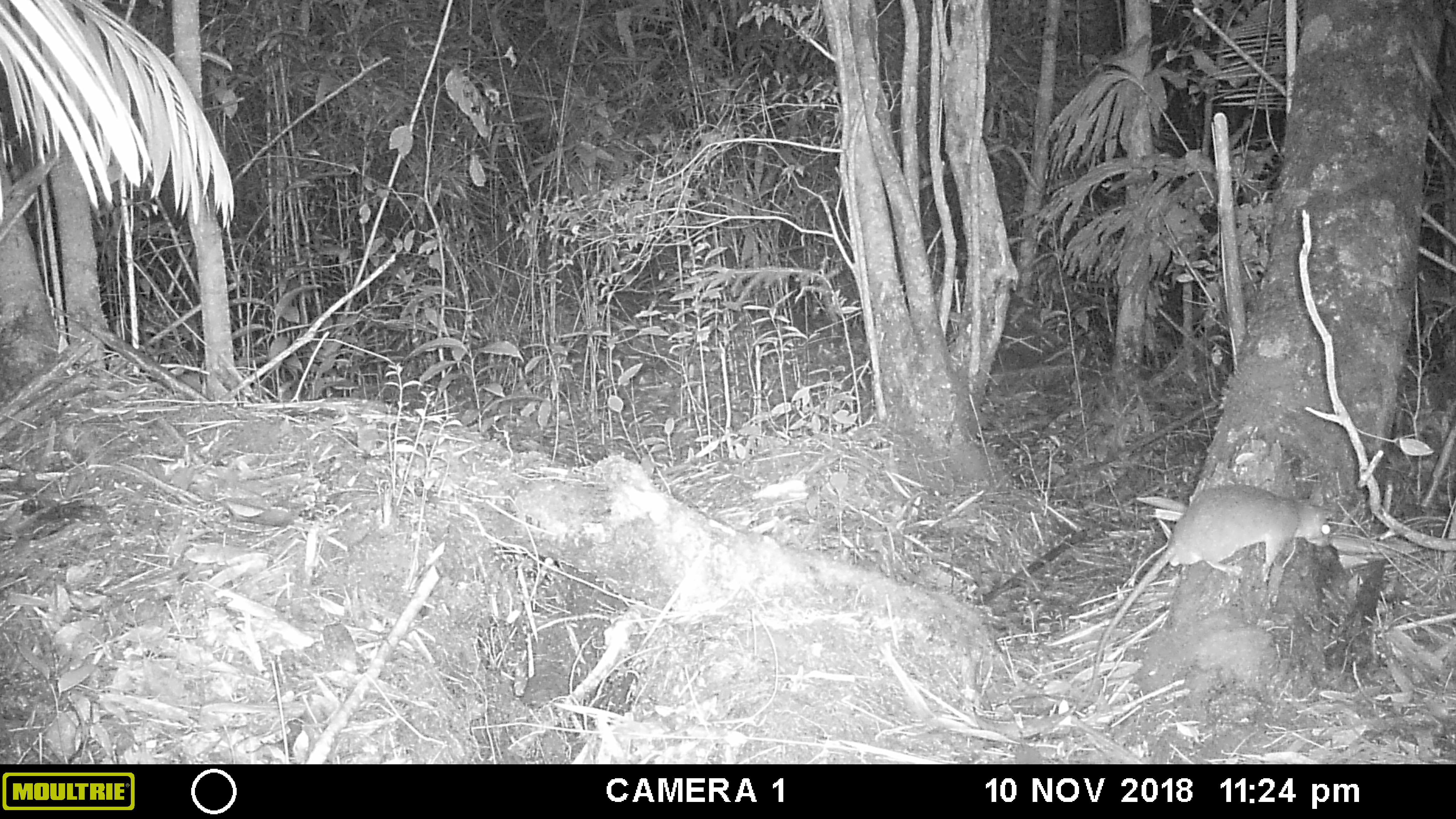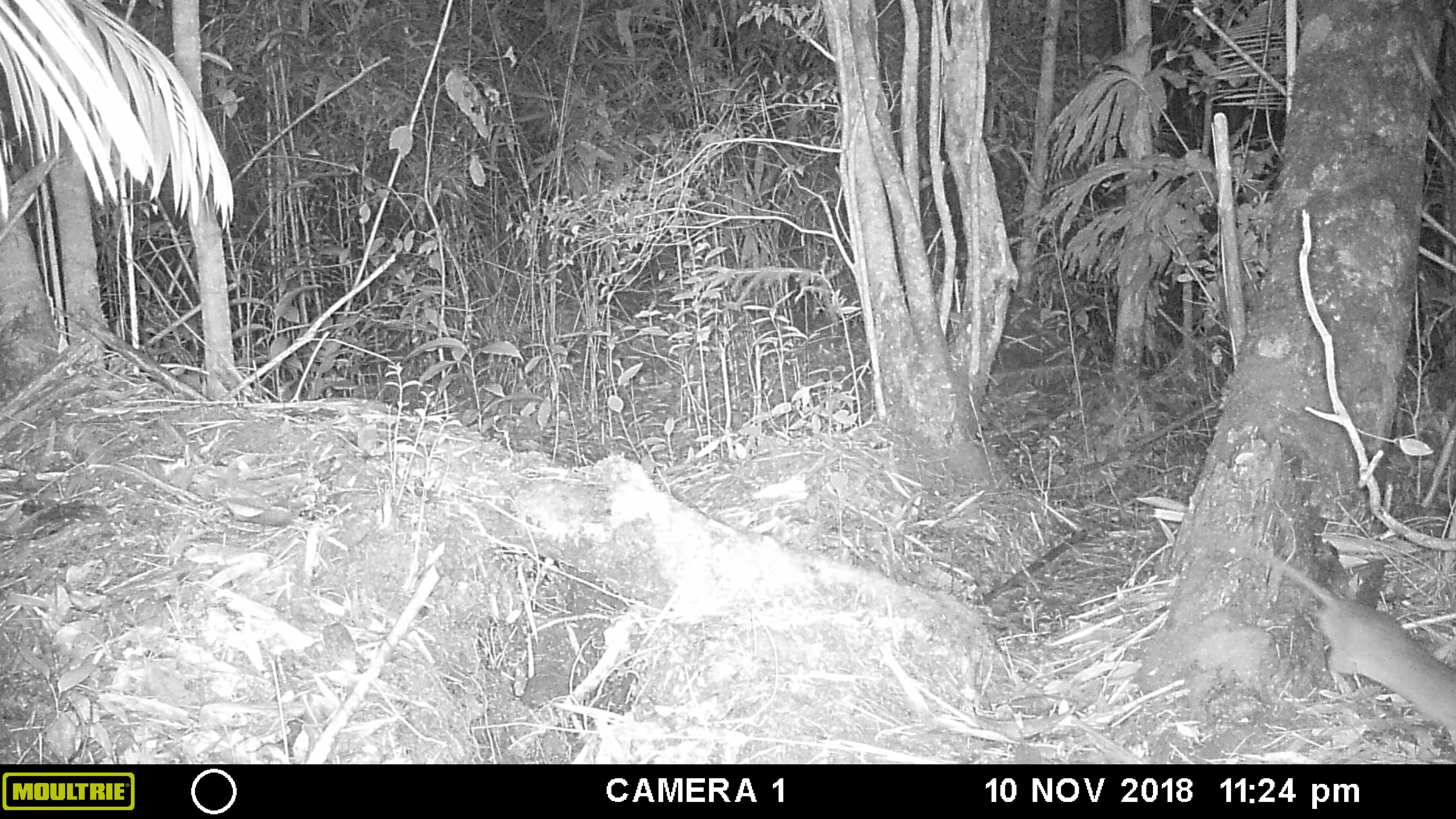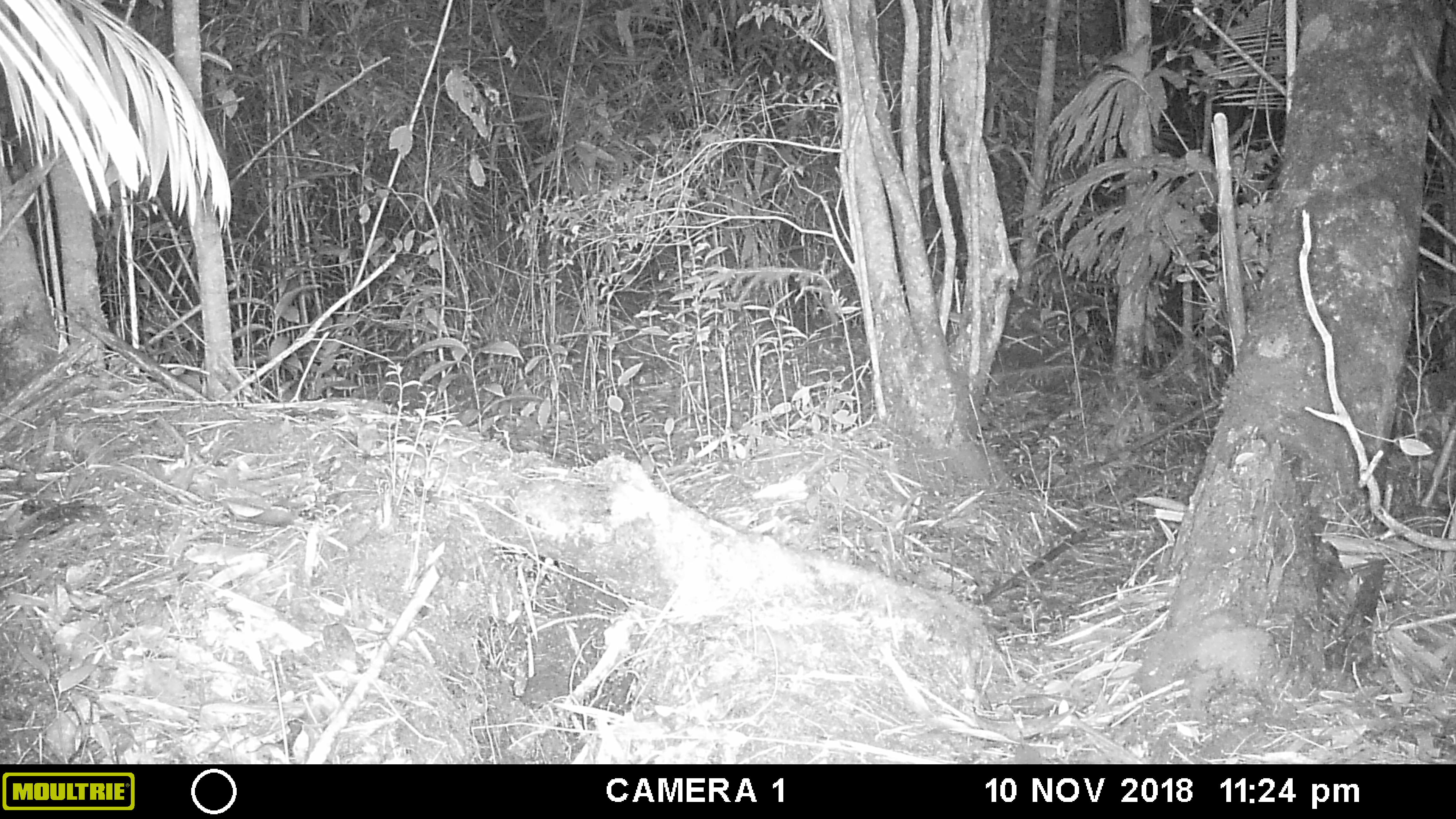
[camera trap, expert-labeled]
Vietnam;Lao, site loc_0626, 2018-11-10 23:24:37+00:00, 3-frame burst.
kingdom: Animalia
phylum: Chordata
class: Mammalia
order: Rodentia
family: Muridae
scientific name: Muridae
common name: old-world mice and rats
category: unidentified murid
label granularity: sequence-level